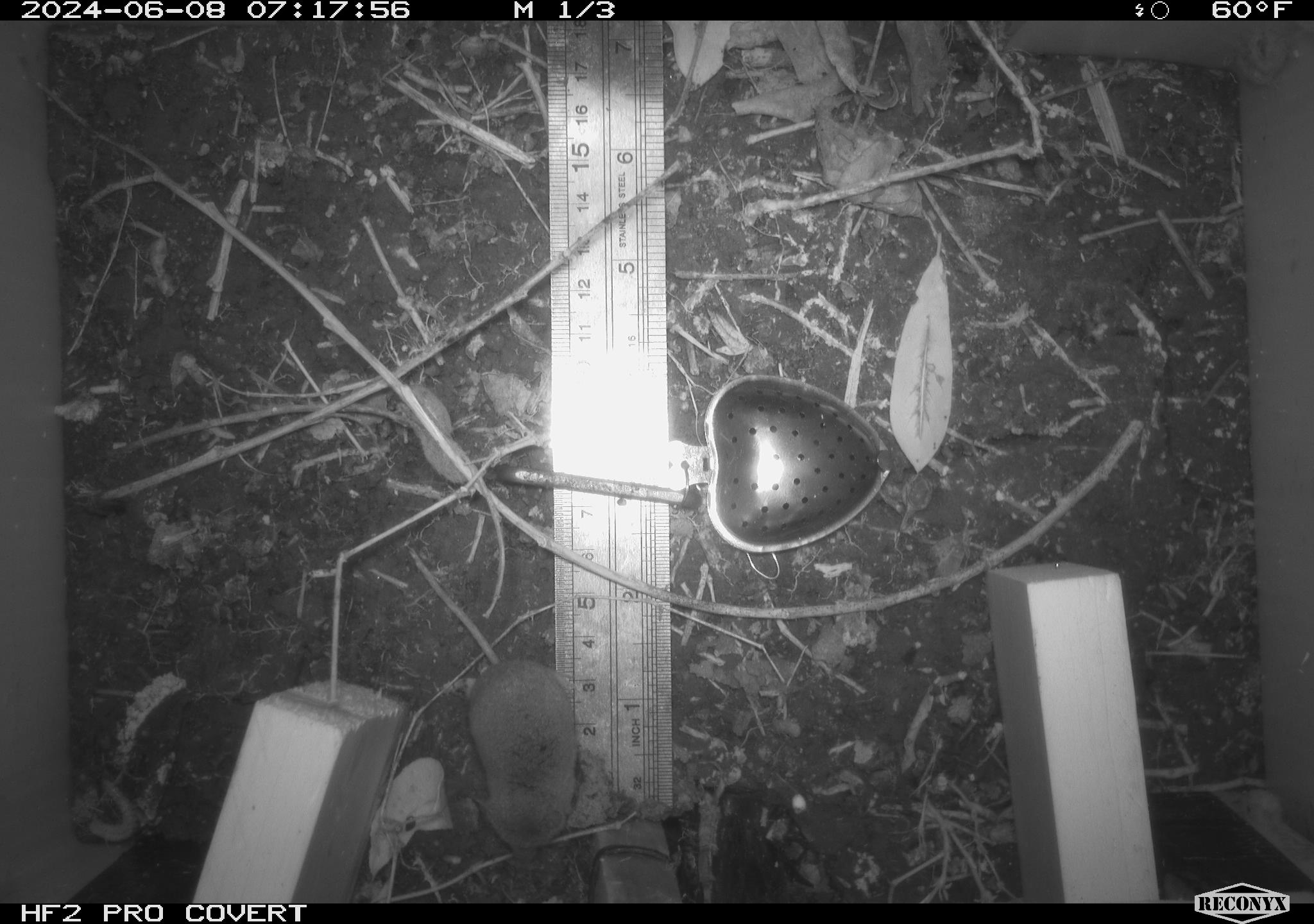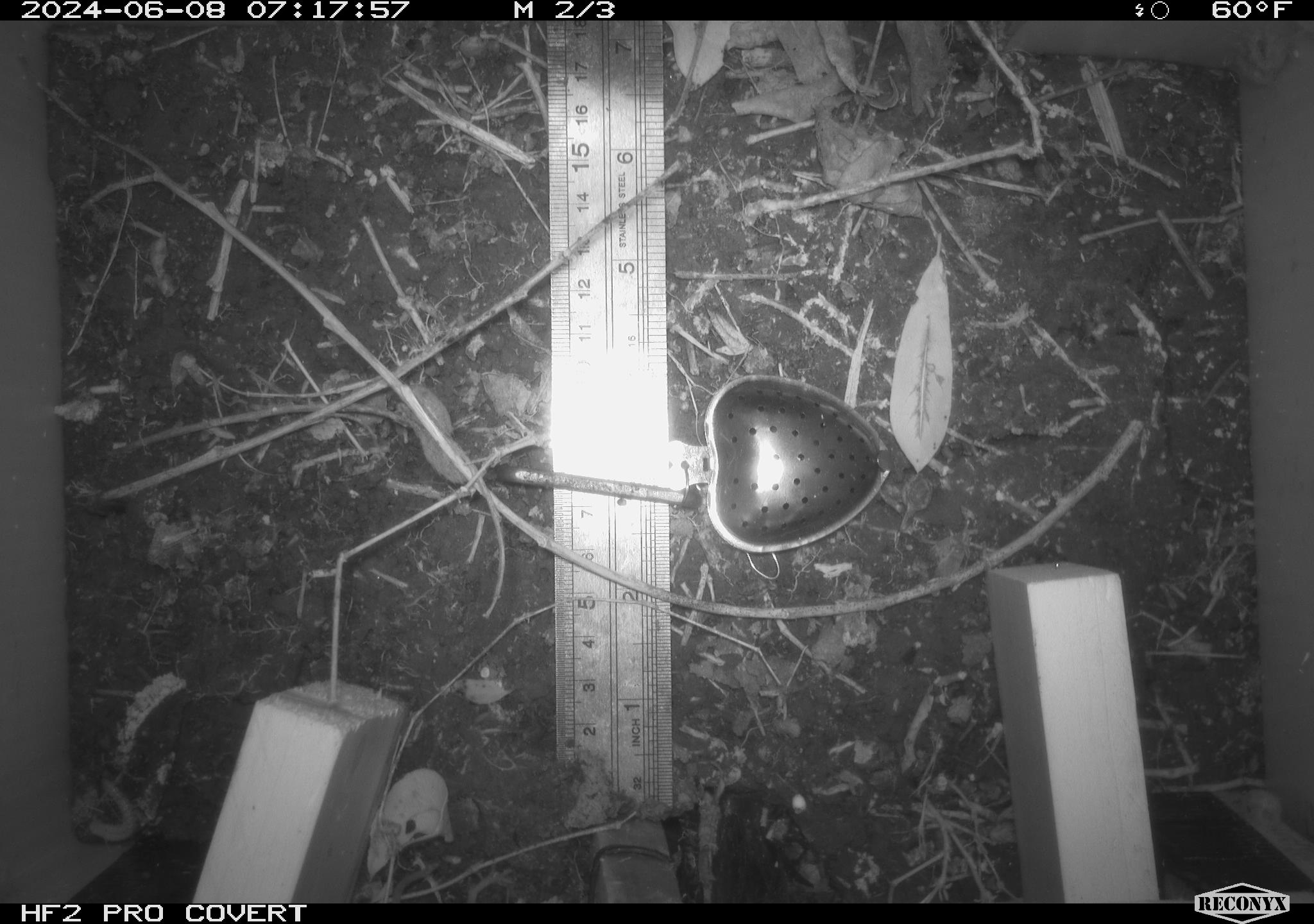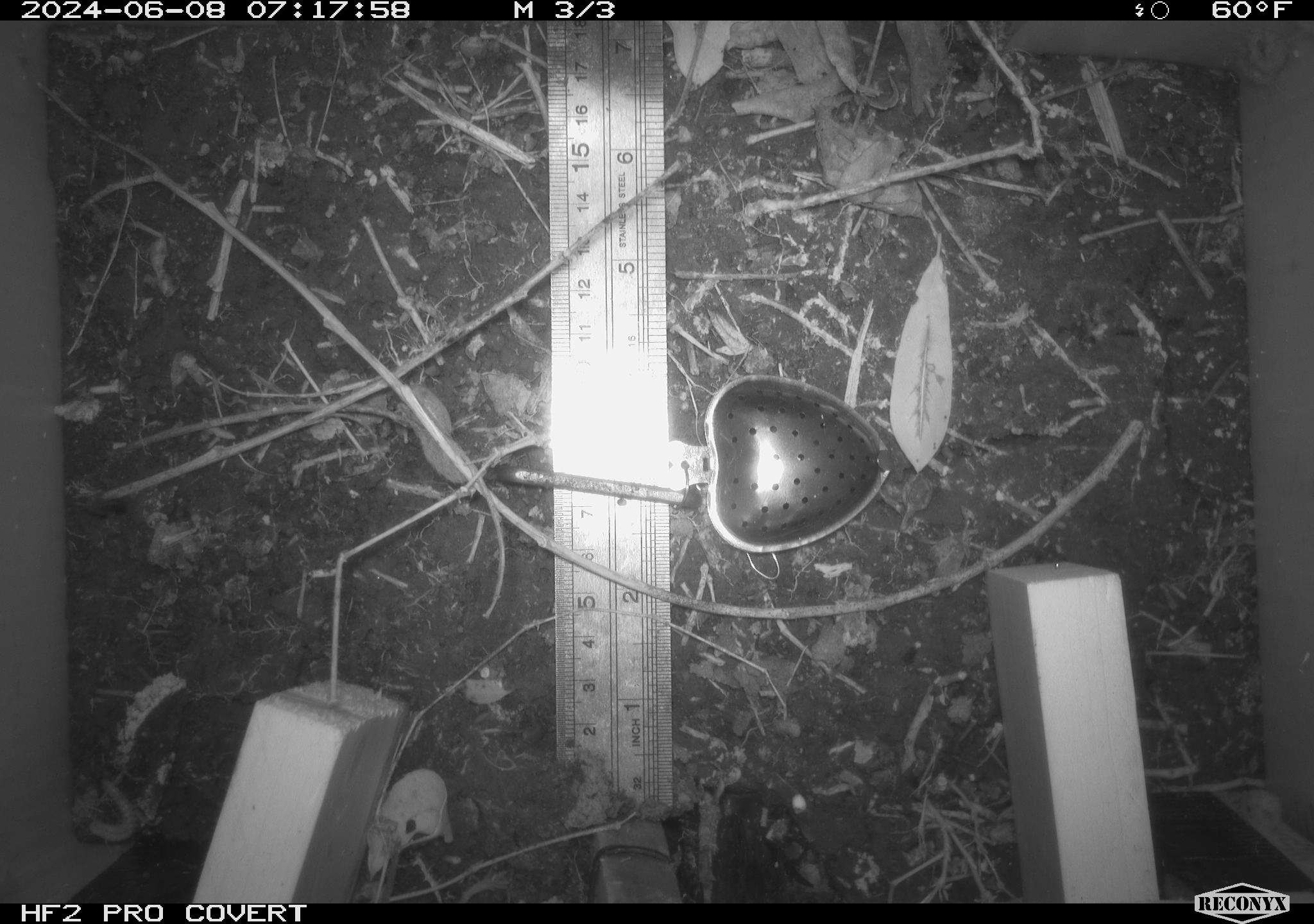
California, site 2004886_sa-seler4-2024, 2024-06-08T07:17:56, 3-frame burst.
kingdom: Animalia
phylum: Chordata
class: Mammalia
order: Eulipotyphla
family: Soricidae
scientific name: Soricidae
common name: shrews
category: soricidae family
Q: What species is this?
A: Soricidae family (shrews) (Soricidae).